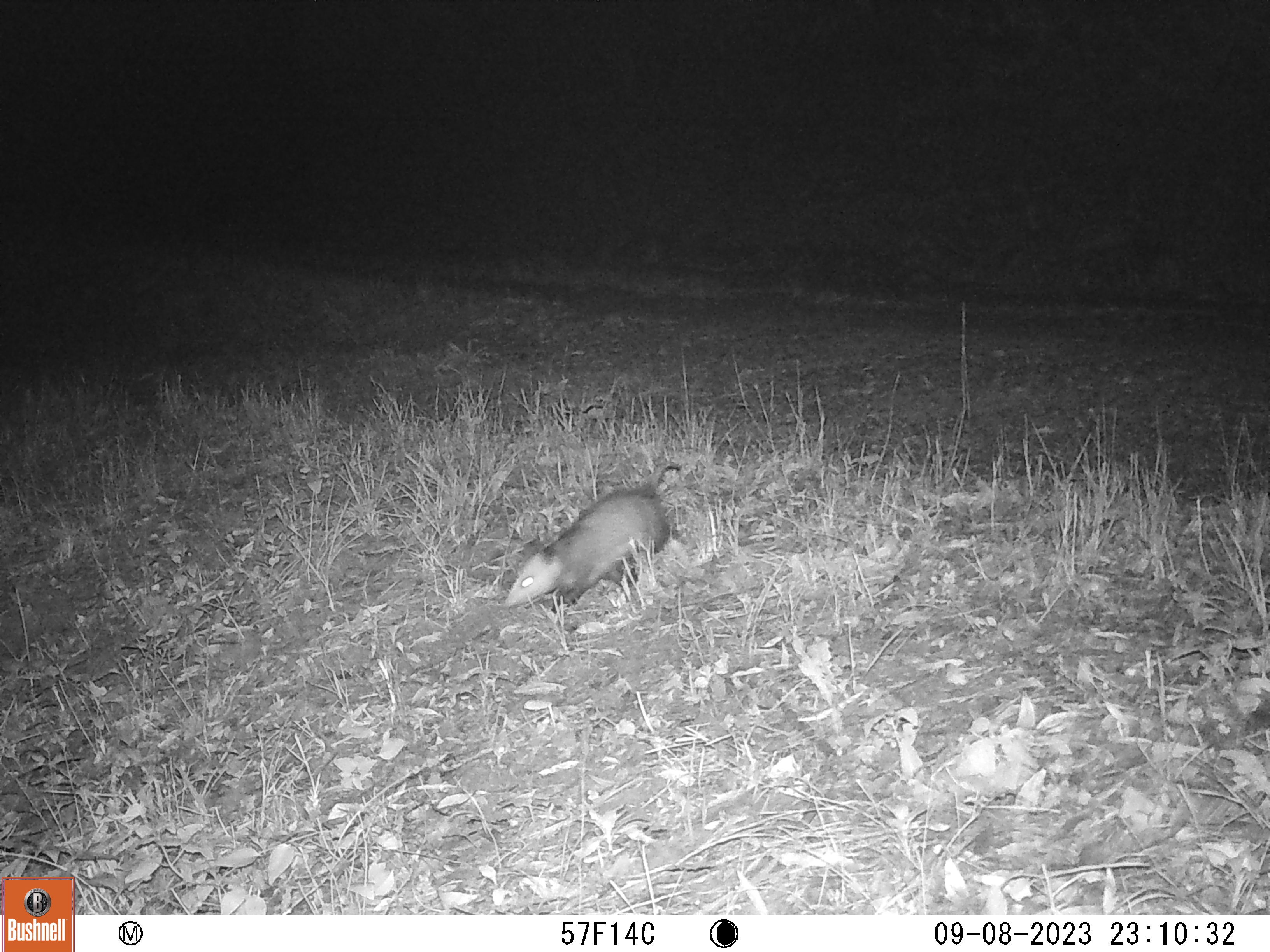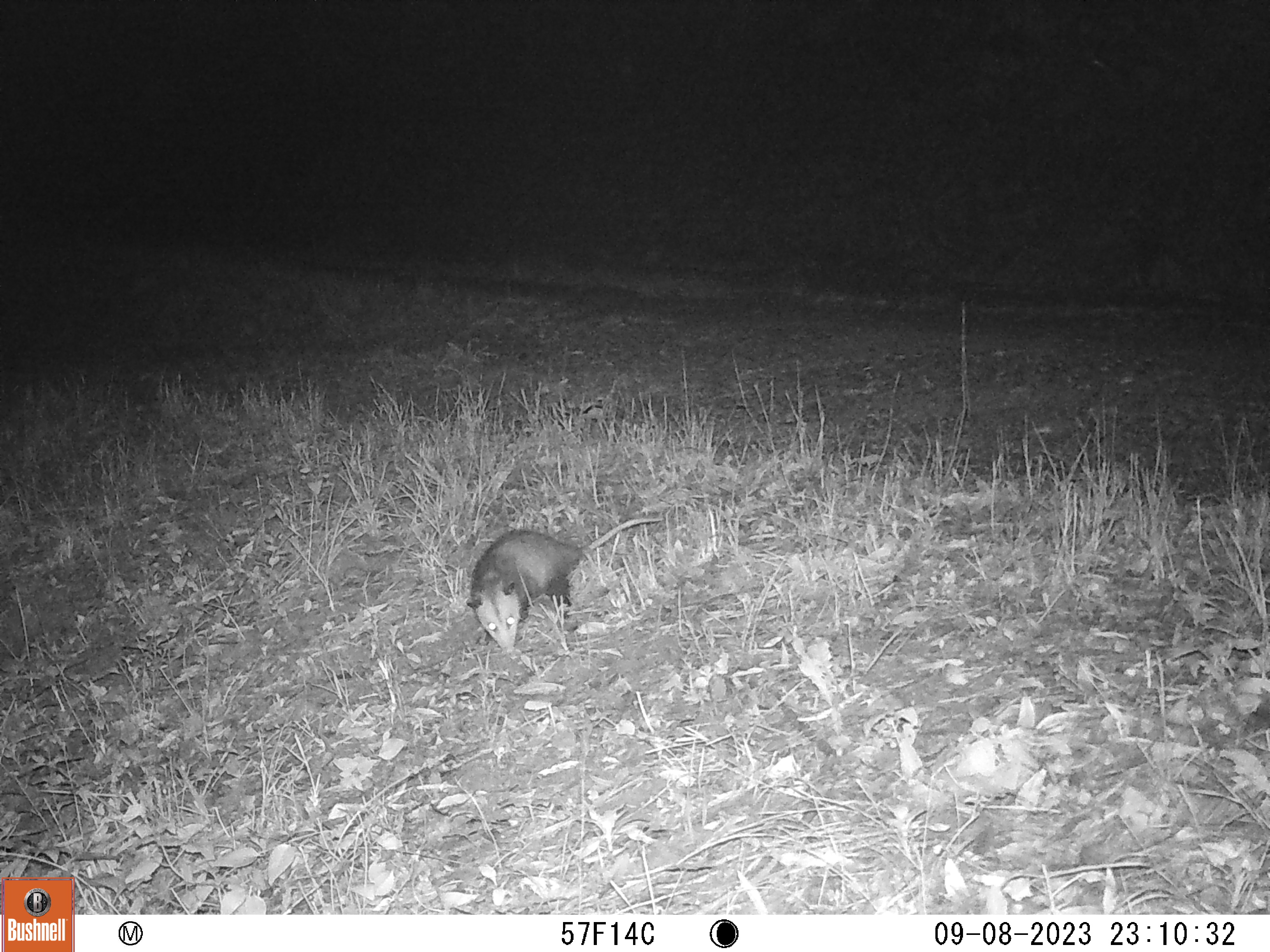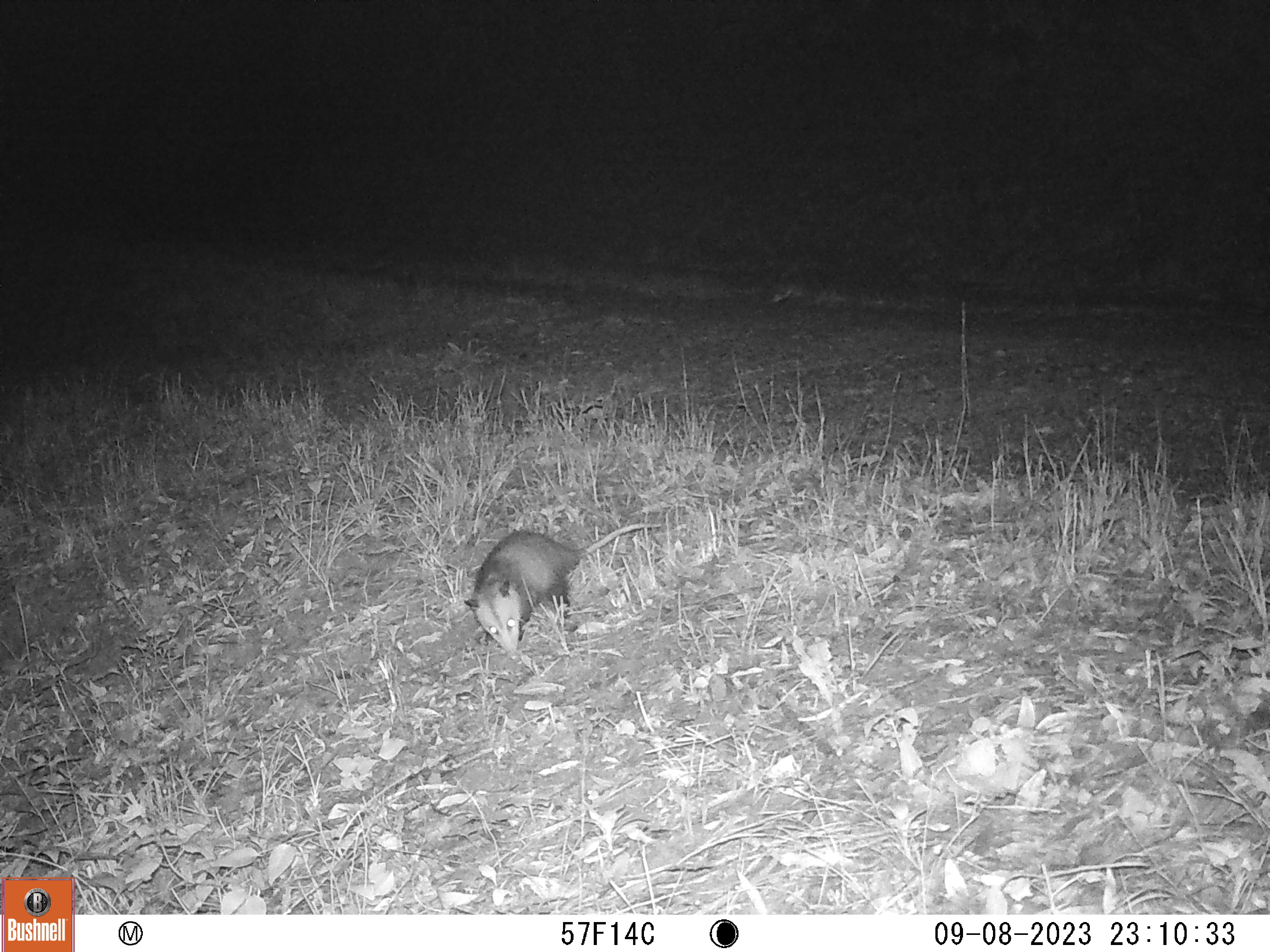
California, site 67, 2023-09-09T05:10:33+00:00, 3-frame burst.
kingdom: Animalia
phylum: Chordata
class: Mammalia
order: Didelphimorphia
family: Didelphidae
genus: Didelphis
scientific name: Didelphis virginiana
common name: virginia opossum